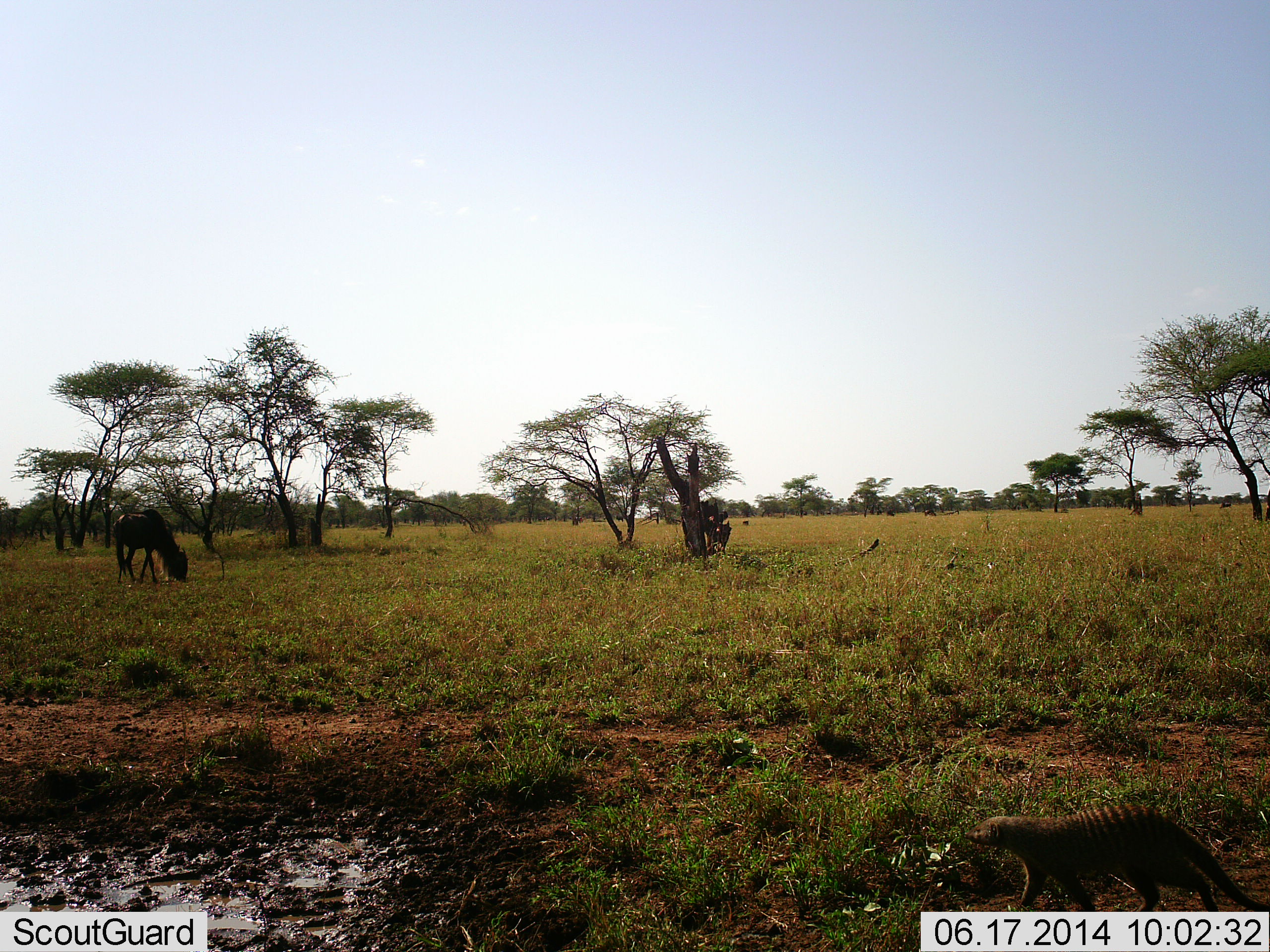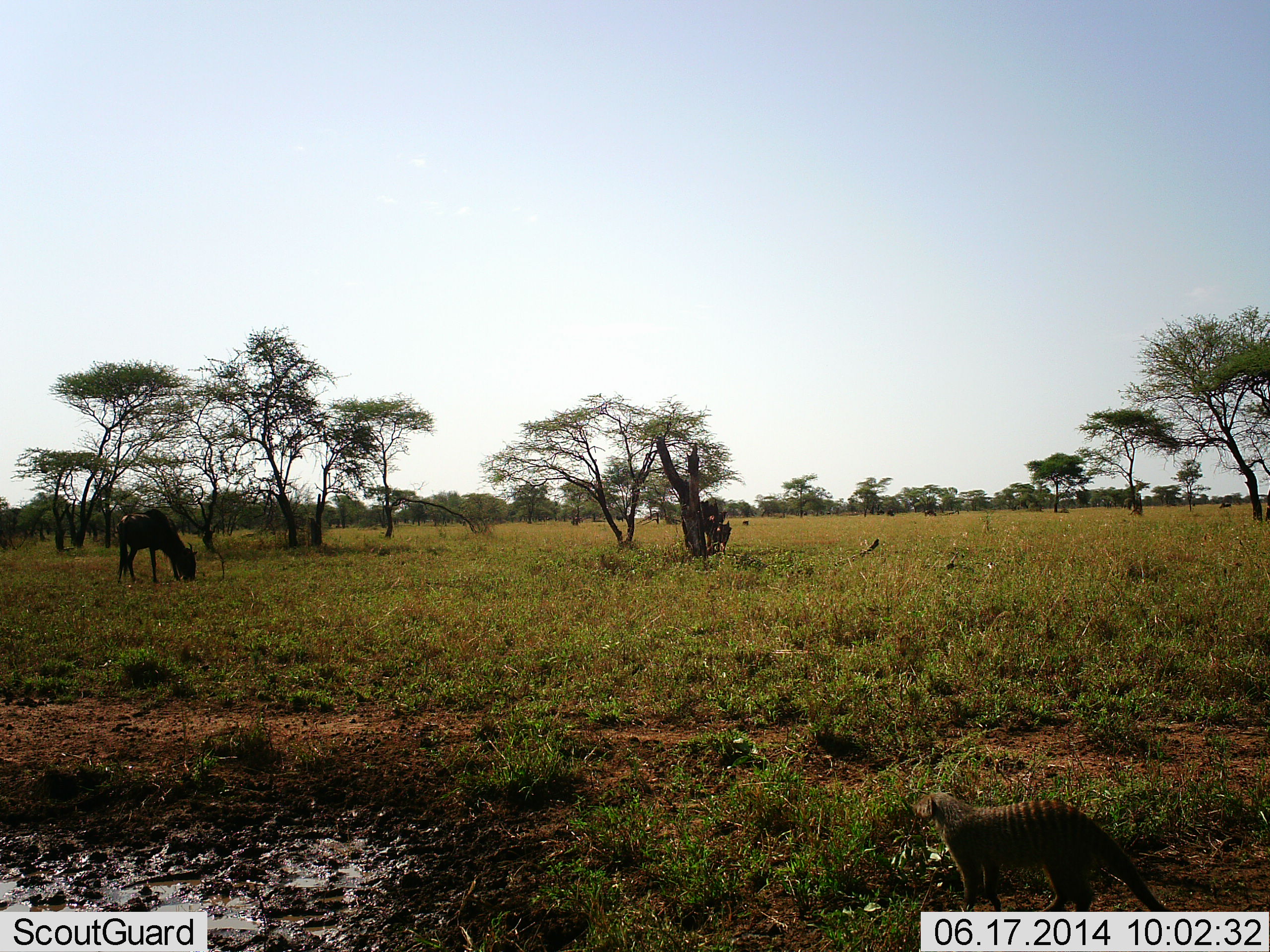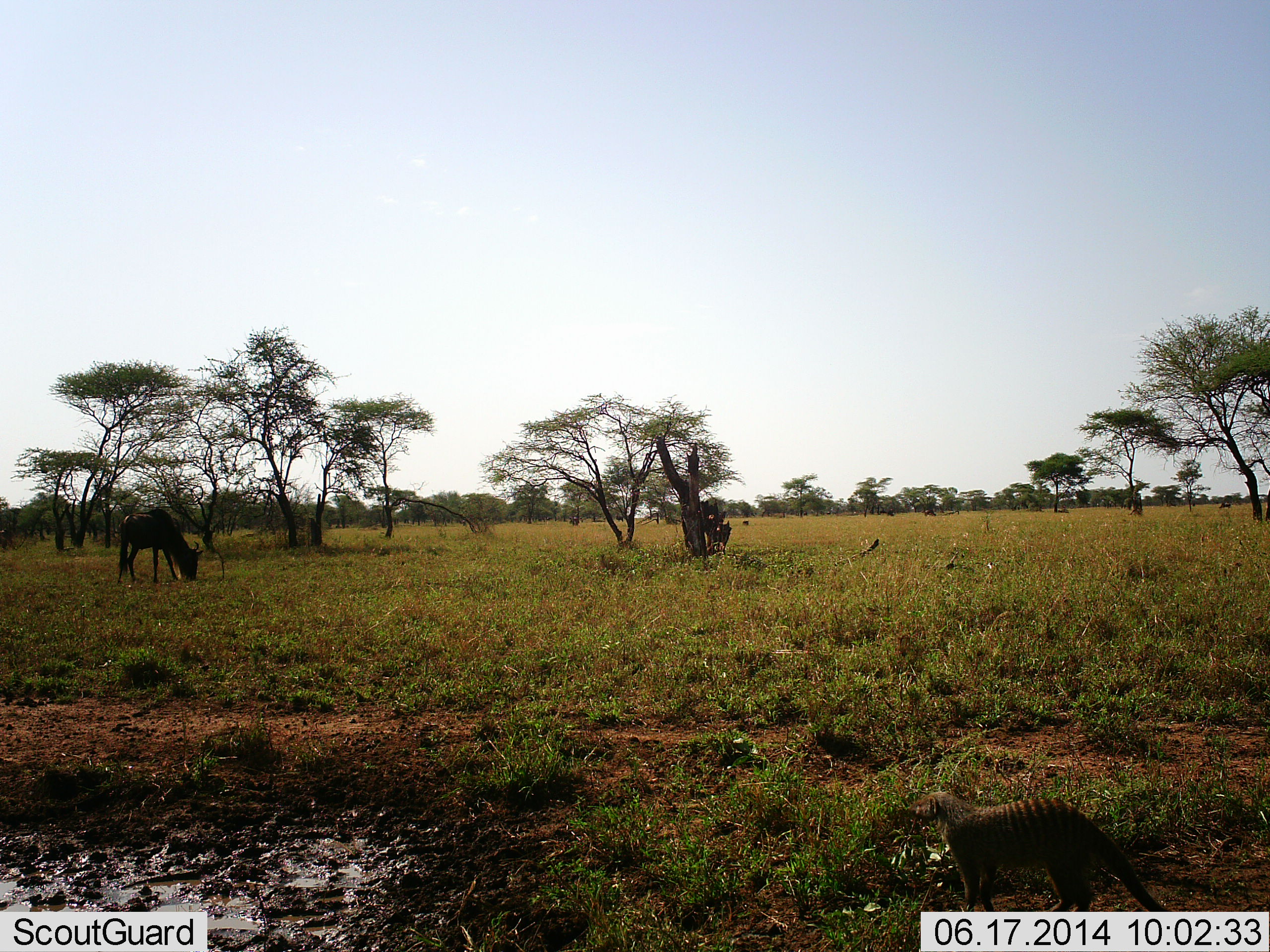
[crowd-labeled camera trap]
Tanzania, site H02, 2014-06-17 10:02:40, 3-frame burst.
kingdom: Animalia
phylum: Chordata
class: Mammalia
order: Carnivora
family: Herpestidae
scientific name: Herpestidae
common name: mongoose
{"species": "mongoose (Herpestidae)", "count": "1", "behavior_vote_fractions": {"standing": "60%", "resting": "0%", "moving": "50%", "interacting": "10%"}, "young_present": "0%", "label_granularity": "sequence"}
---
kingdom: Animalia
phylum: Chordata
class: Mammalia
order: Artiodactyla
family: Bovidae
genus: Connochaetes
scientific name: Connochaetes taurinus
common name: blue wildebeest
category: wildebeest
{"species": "wildebeest (blue wildebeest) (Connochaetes taurinus)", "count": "1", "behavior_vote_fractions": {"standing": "42%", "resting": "0%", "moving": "8%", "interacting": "0%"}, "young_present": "8%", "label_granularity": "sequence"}